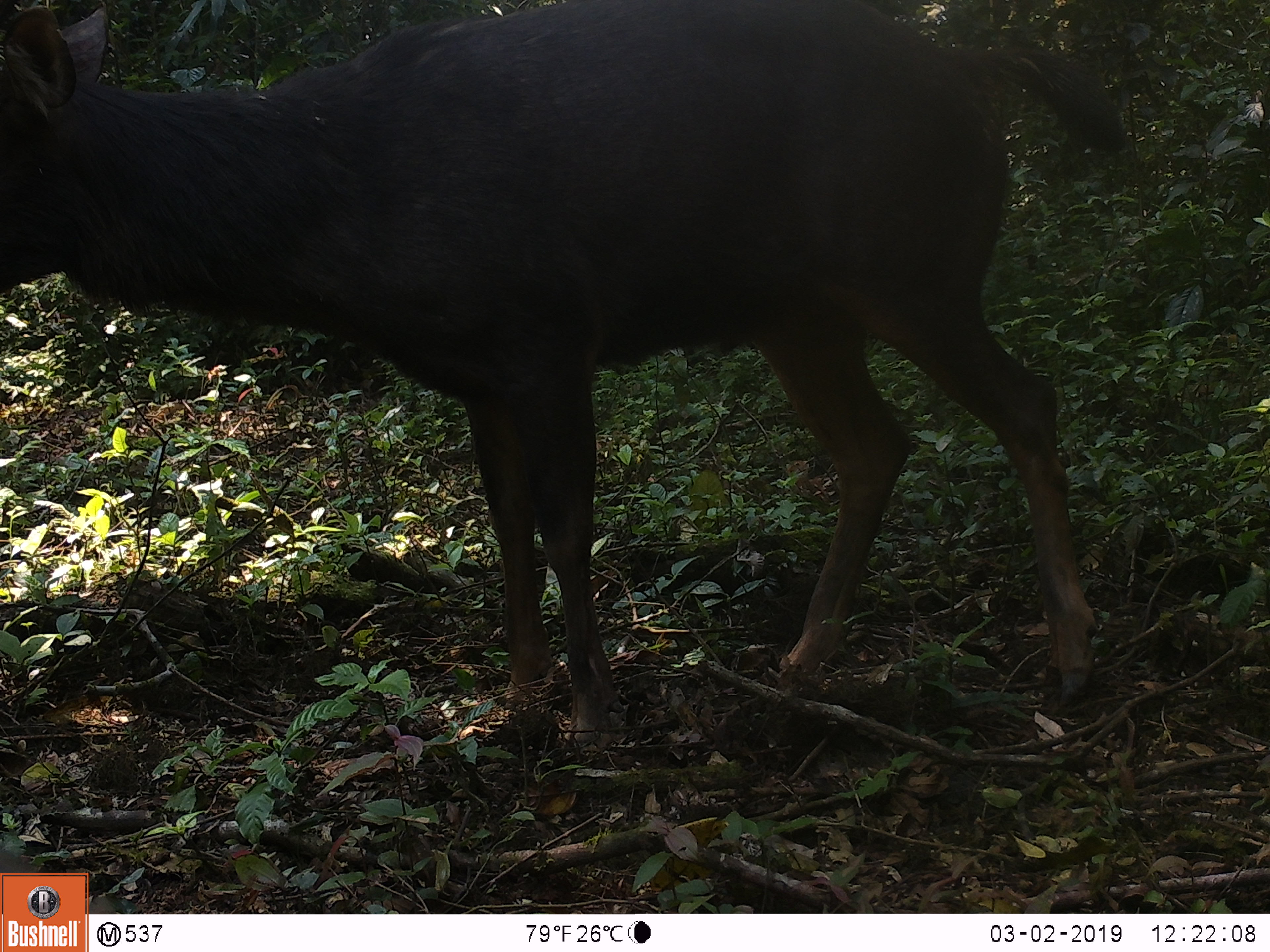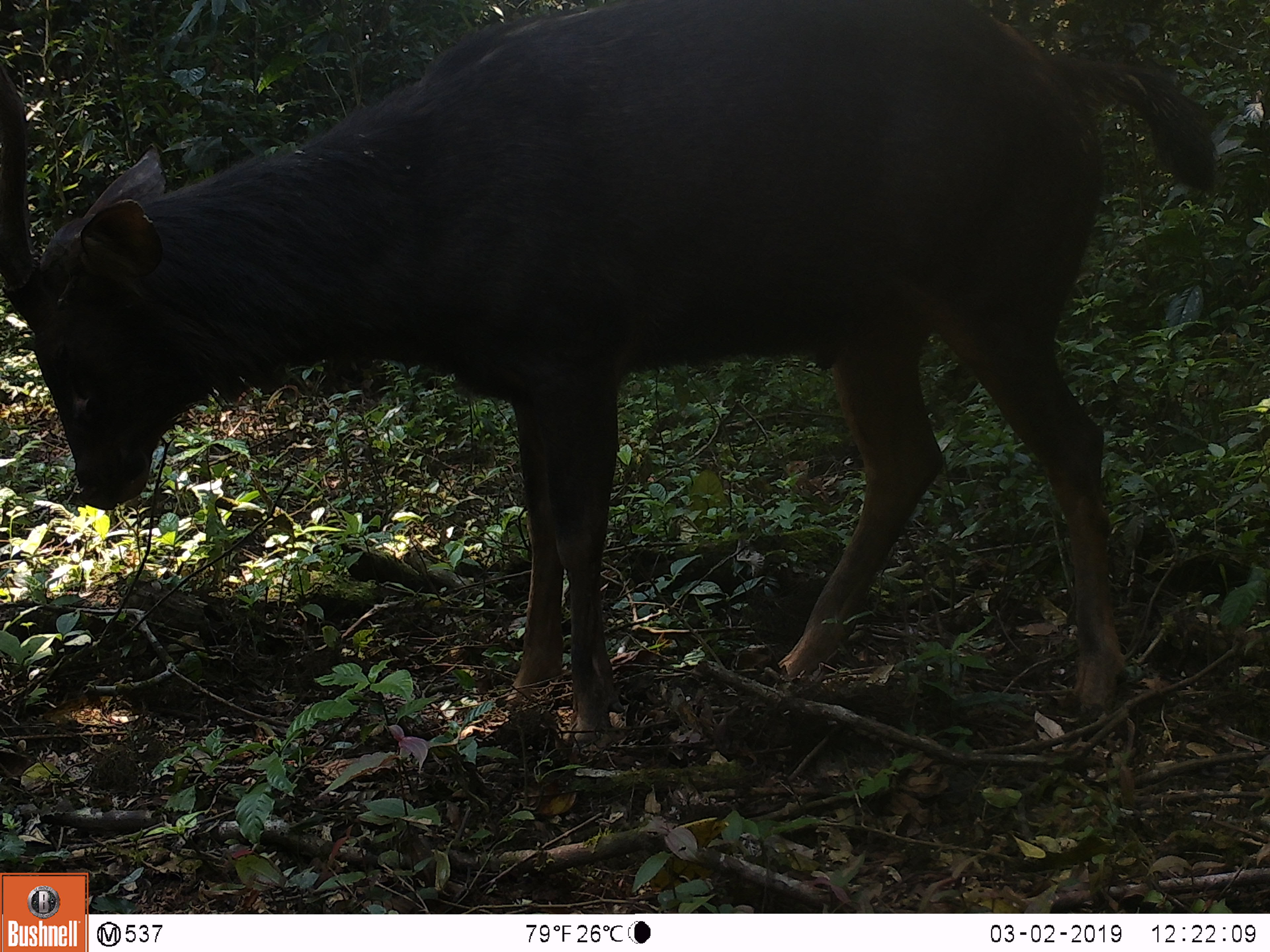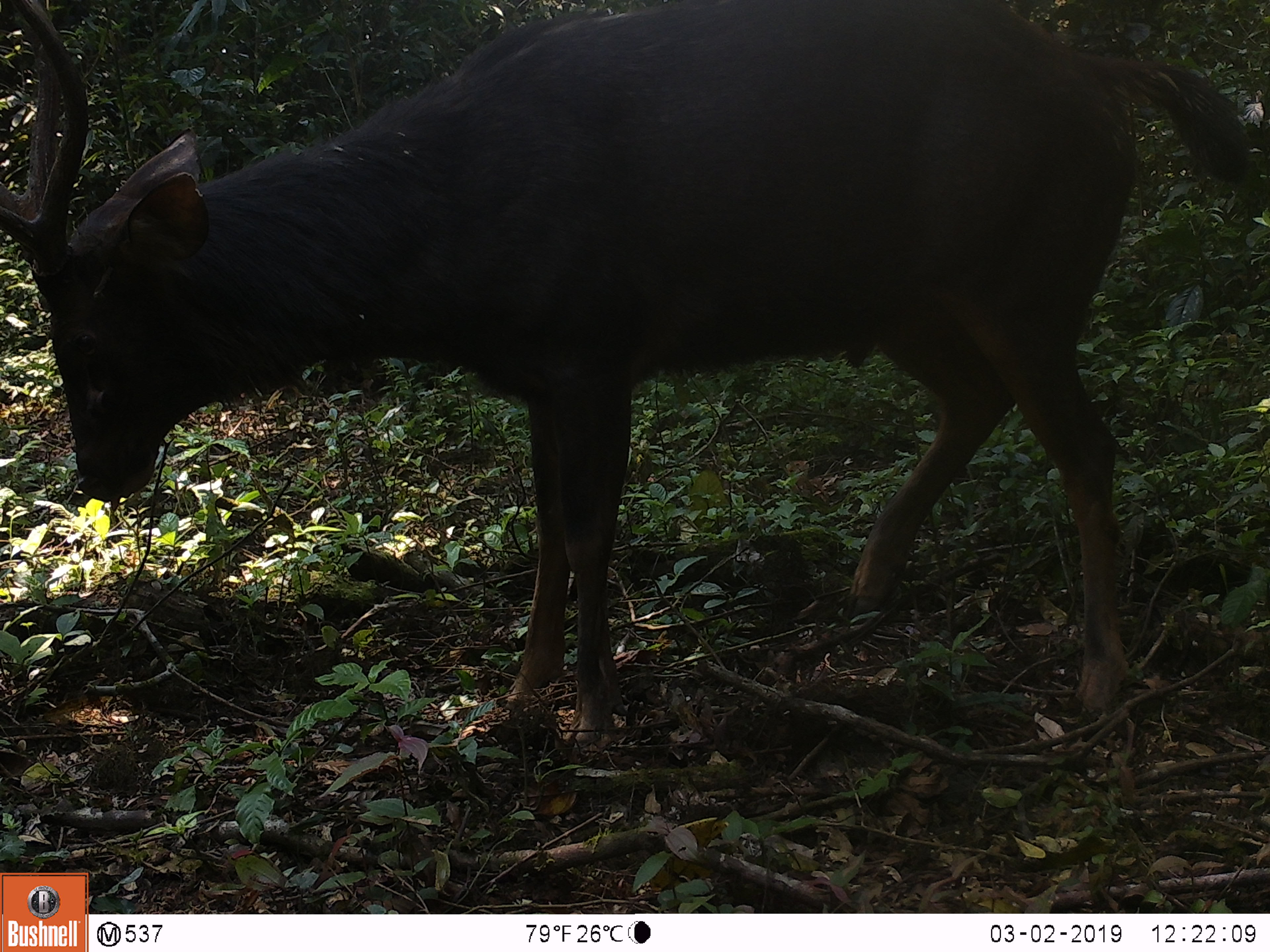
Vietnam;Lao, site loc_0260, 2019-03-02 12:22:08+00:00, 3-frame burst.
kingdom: Animalia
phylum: Chordata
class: Mammalia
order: Artiodactyla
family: Cervidae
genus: Rusa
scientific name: Rusa unicolor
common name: sambar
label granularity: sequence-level